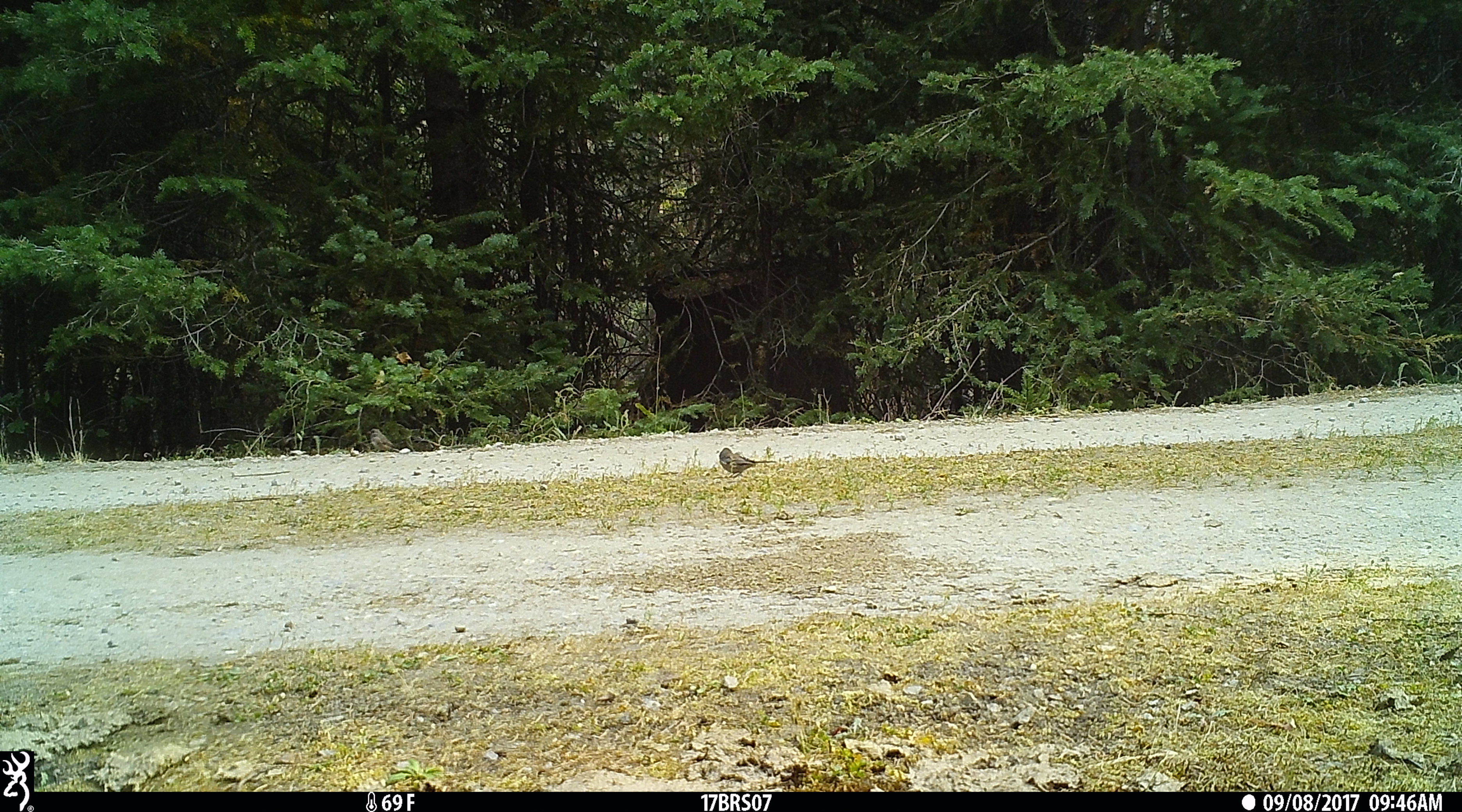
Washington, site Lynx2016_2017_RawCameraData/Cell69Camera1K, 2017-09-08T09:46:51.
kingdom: Animalia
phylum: Chordata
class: Aves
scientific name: Aves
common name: birds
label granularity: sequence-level